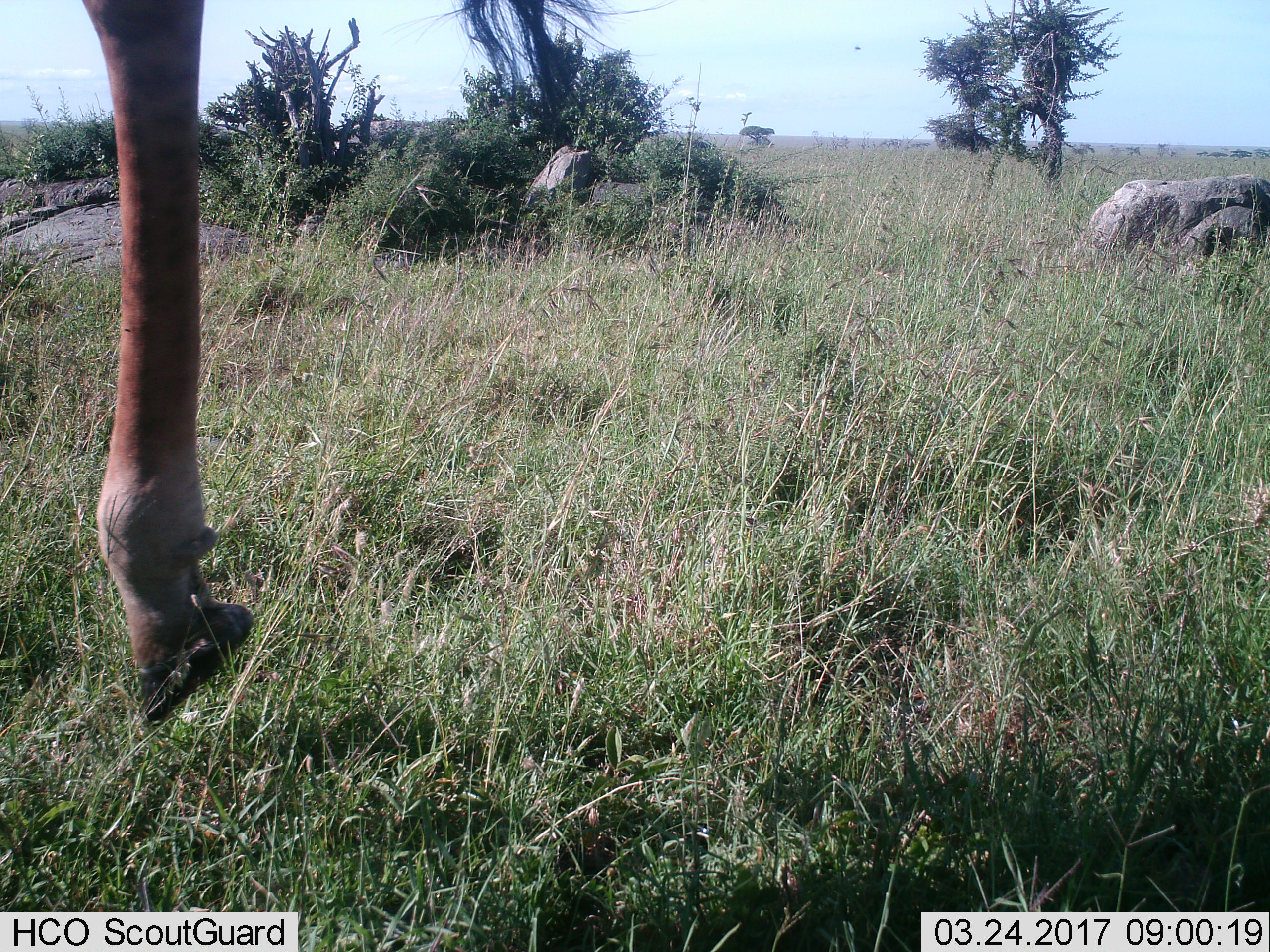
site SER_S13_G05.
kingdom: Animalia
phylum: Chordata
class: Mammalia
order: Artiodactyla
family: Giraffidae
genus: Giraffa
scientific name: Giraffa camelopardalis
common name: giraffe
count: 1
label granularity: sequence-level